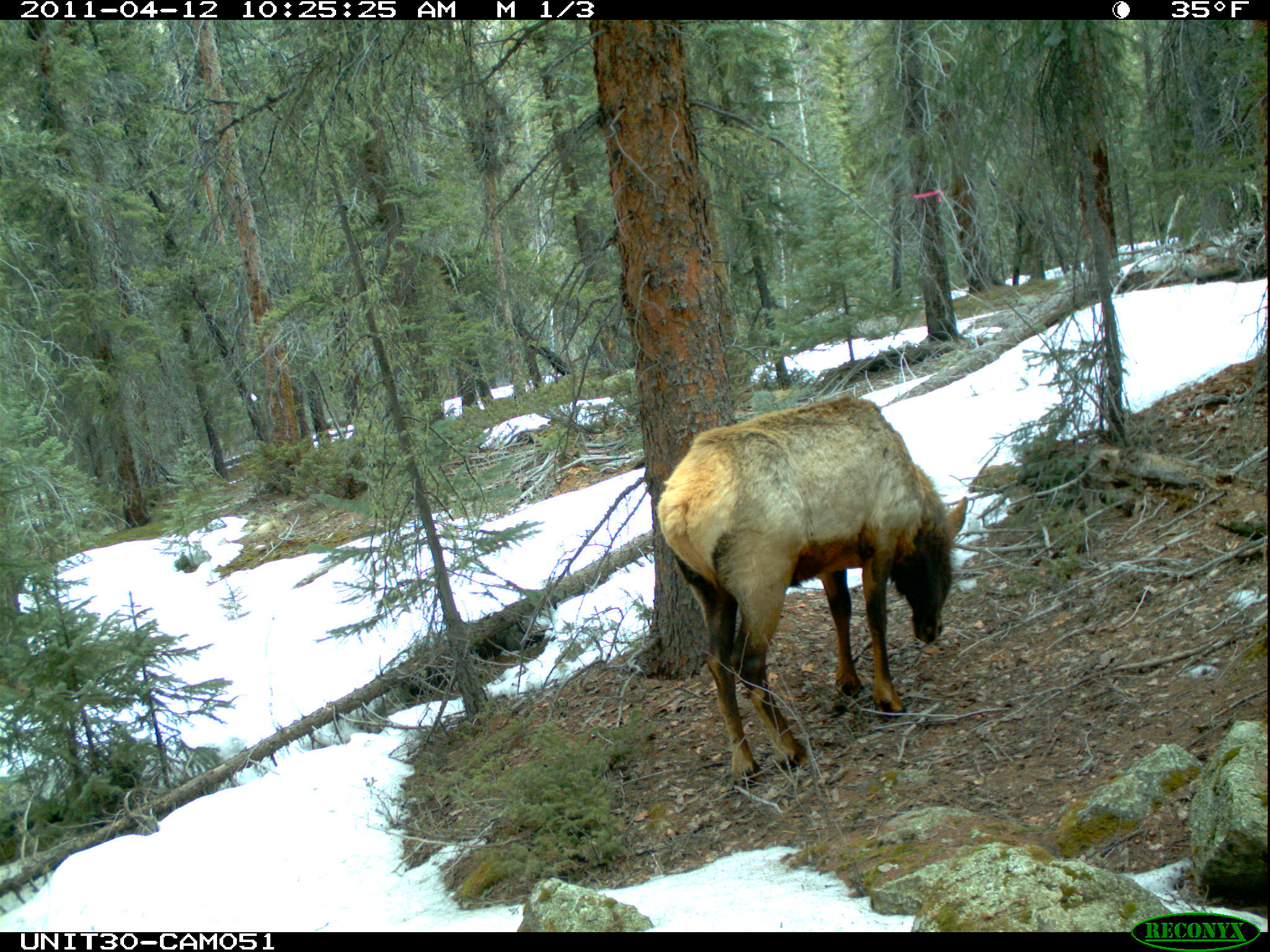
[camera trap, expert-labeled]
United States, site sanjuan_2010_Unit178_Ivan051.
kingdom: Animalia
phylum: Chordata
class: Mammalia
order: Artiodactyla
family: Cervidae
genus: Cervus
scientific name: Cervus elaphus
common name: red deer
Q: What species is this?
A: Cervus elaphus (red deer).